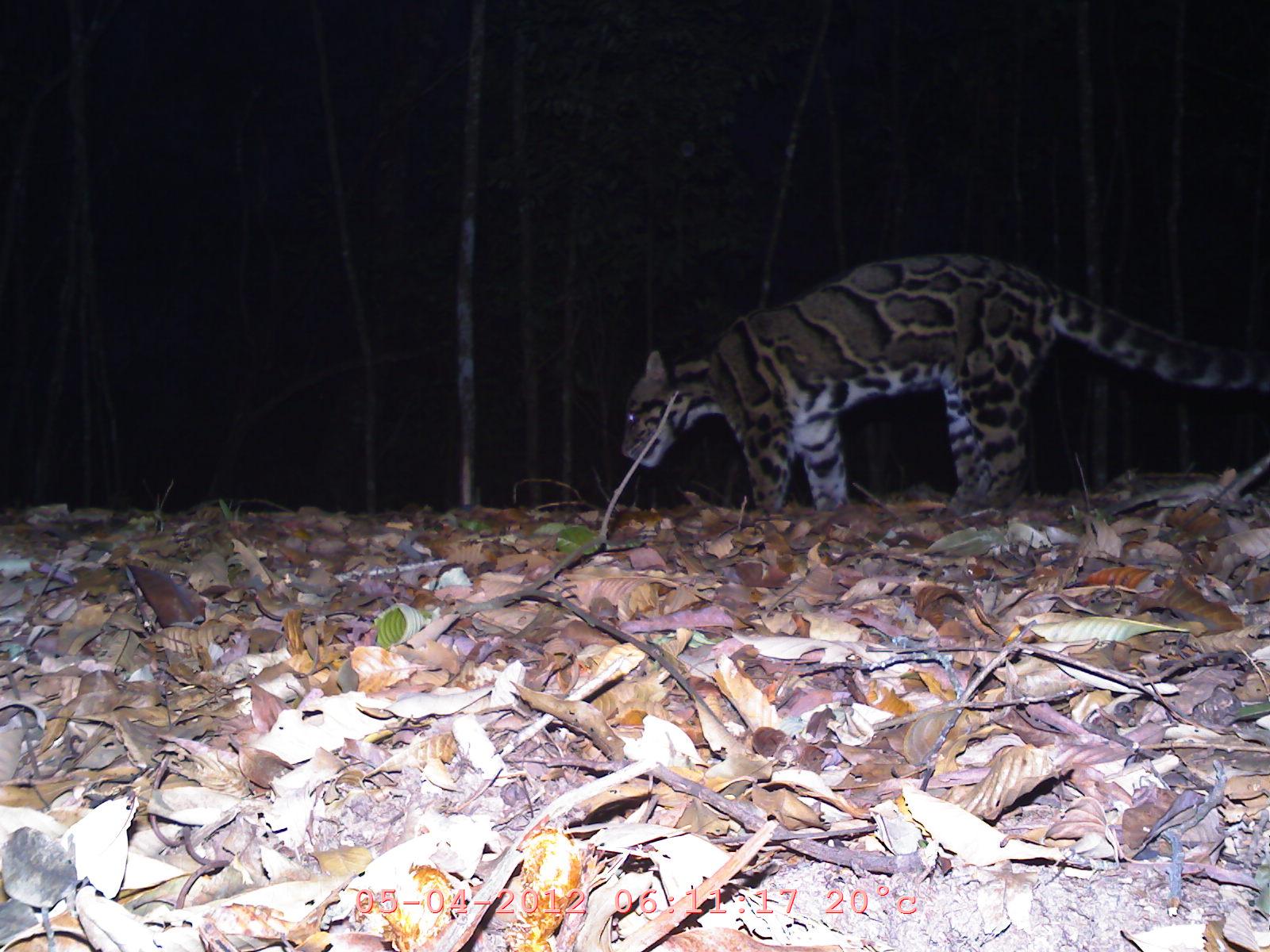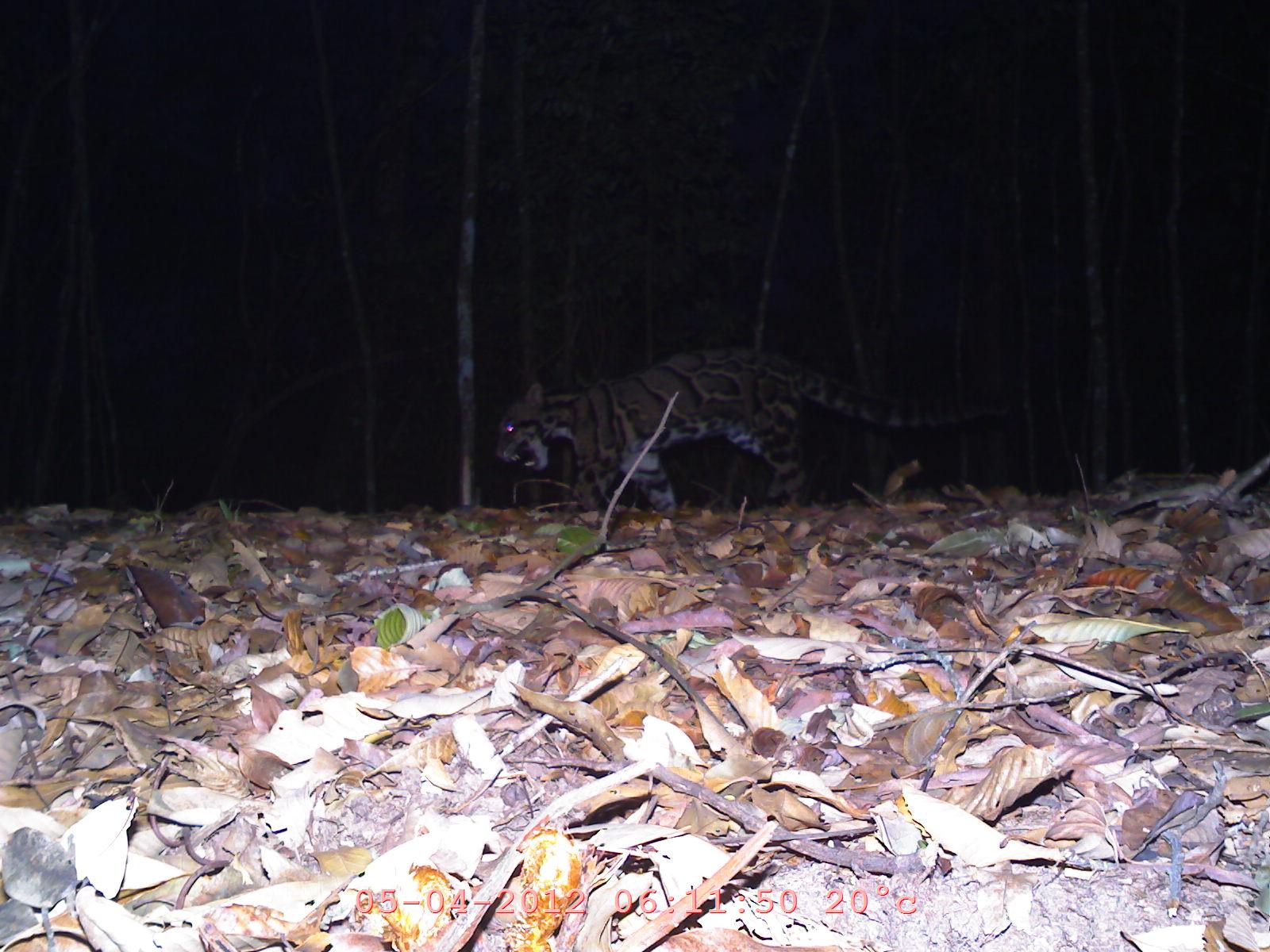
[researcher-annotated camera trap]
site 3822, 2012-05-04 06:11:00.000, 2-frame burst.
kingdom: Animalia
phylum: Chordata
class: Mammalia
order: Carnivora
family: Felidae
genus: Neofelis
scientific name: Neofelis nebulosa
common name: mainland clouded leopard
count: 1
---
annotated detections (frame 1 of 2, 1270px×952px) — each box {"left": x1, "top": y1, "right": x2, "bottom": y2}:
neofelis nebulosa: {"left": 618, "top": 252, "right": 1268, "bottom": 516}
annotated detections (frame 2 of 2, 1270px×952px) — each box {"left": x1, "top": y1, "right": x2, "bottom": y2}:
neofelis nebulosa: {"left": 492, "top": 344, "right": 1010, "bottom": 516}